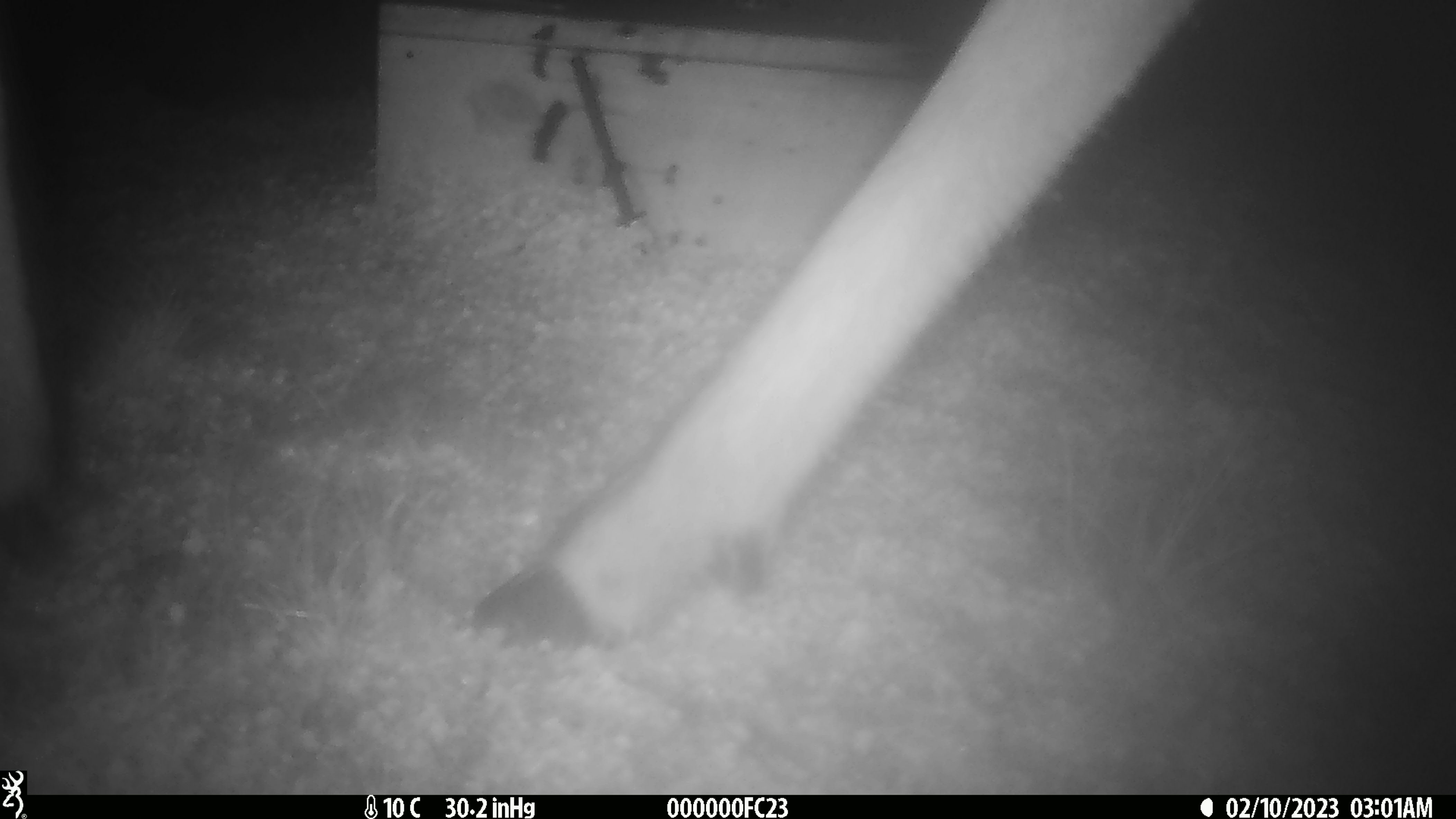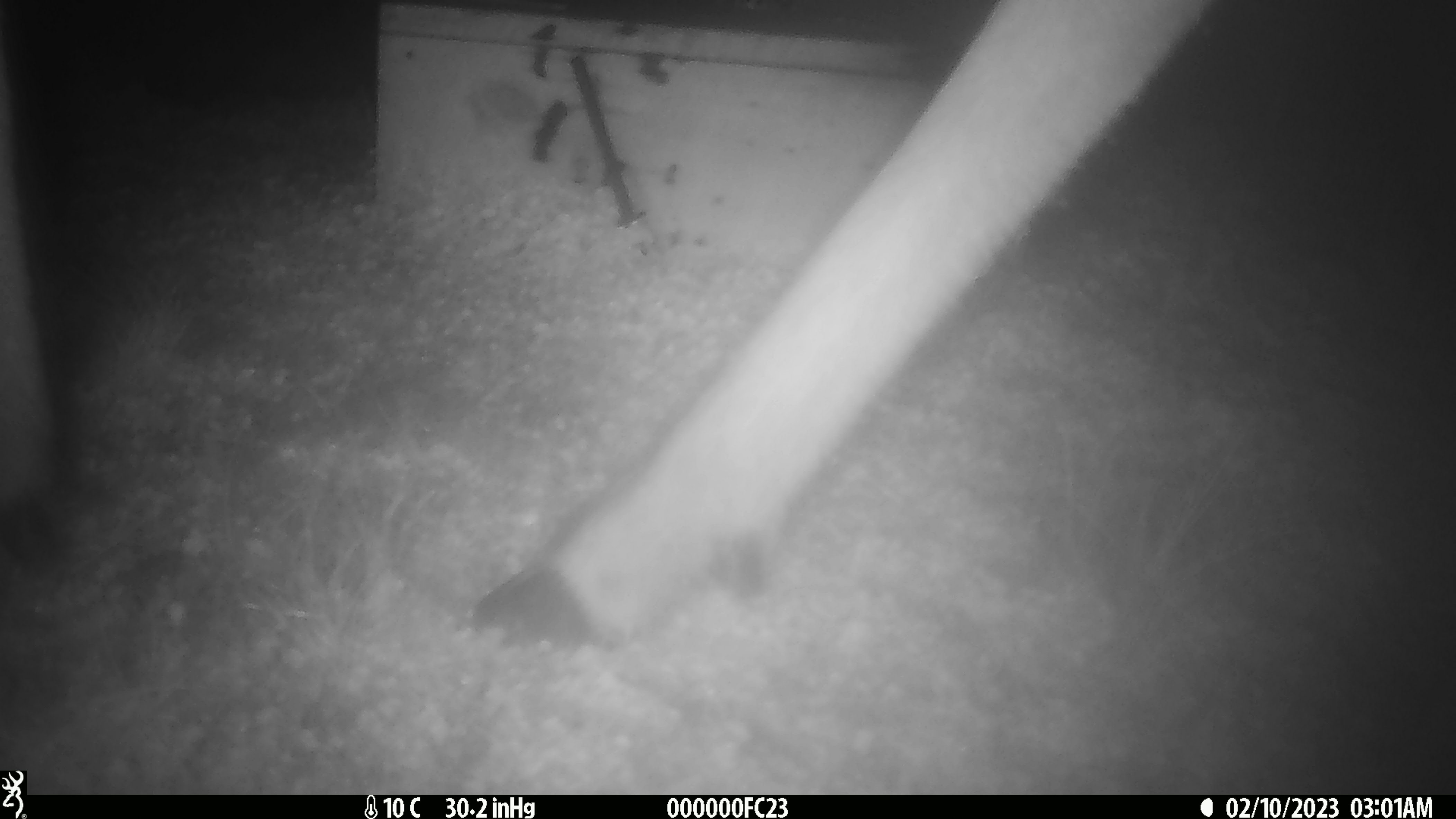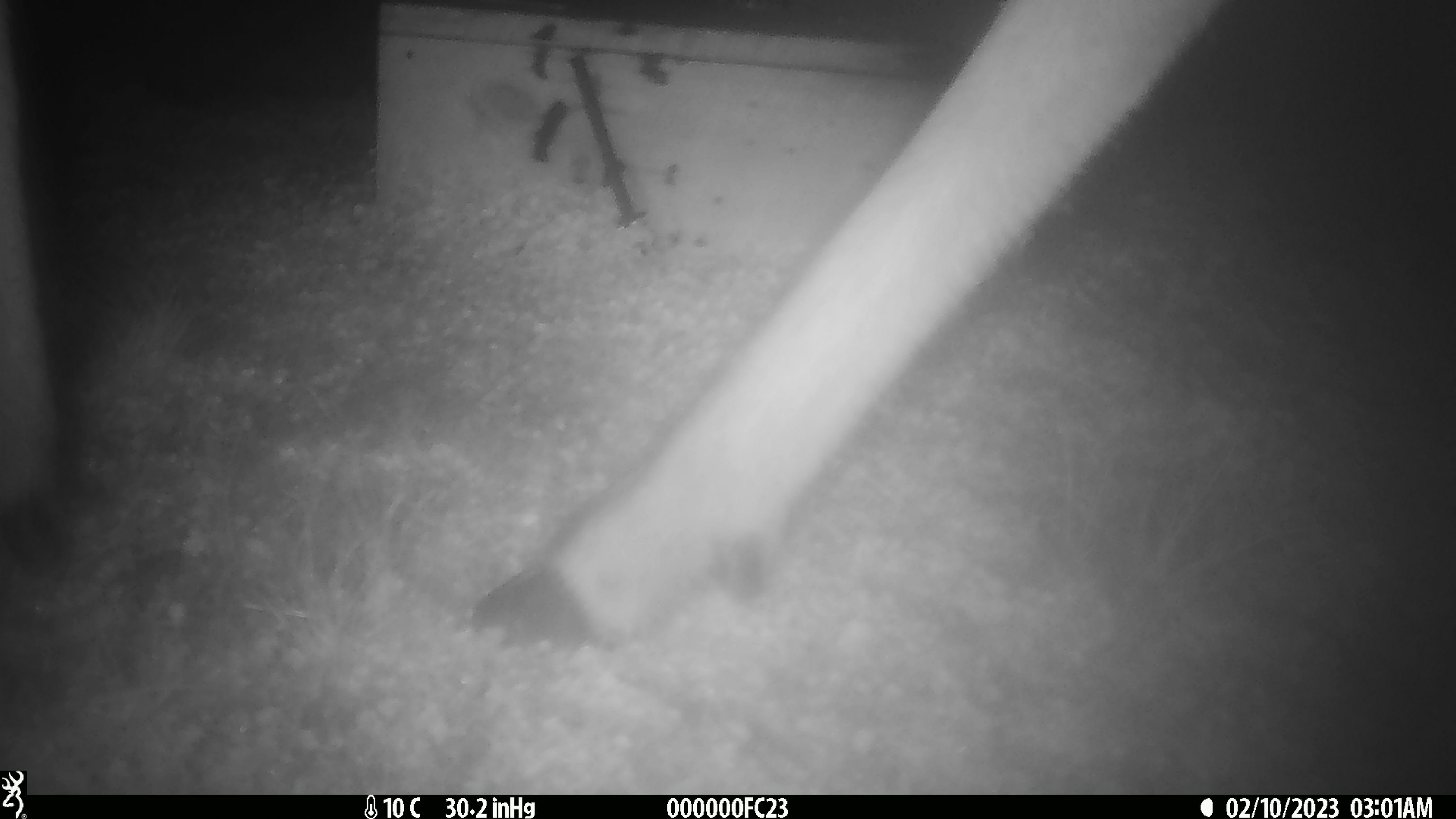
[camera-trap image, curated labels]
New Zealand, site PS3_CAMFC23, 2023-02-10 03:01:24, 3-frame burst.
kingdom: Animalia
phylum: Chordata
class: Mammalia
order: Artiodactyla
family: Cervidae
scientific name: Cervidae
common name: deer